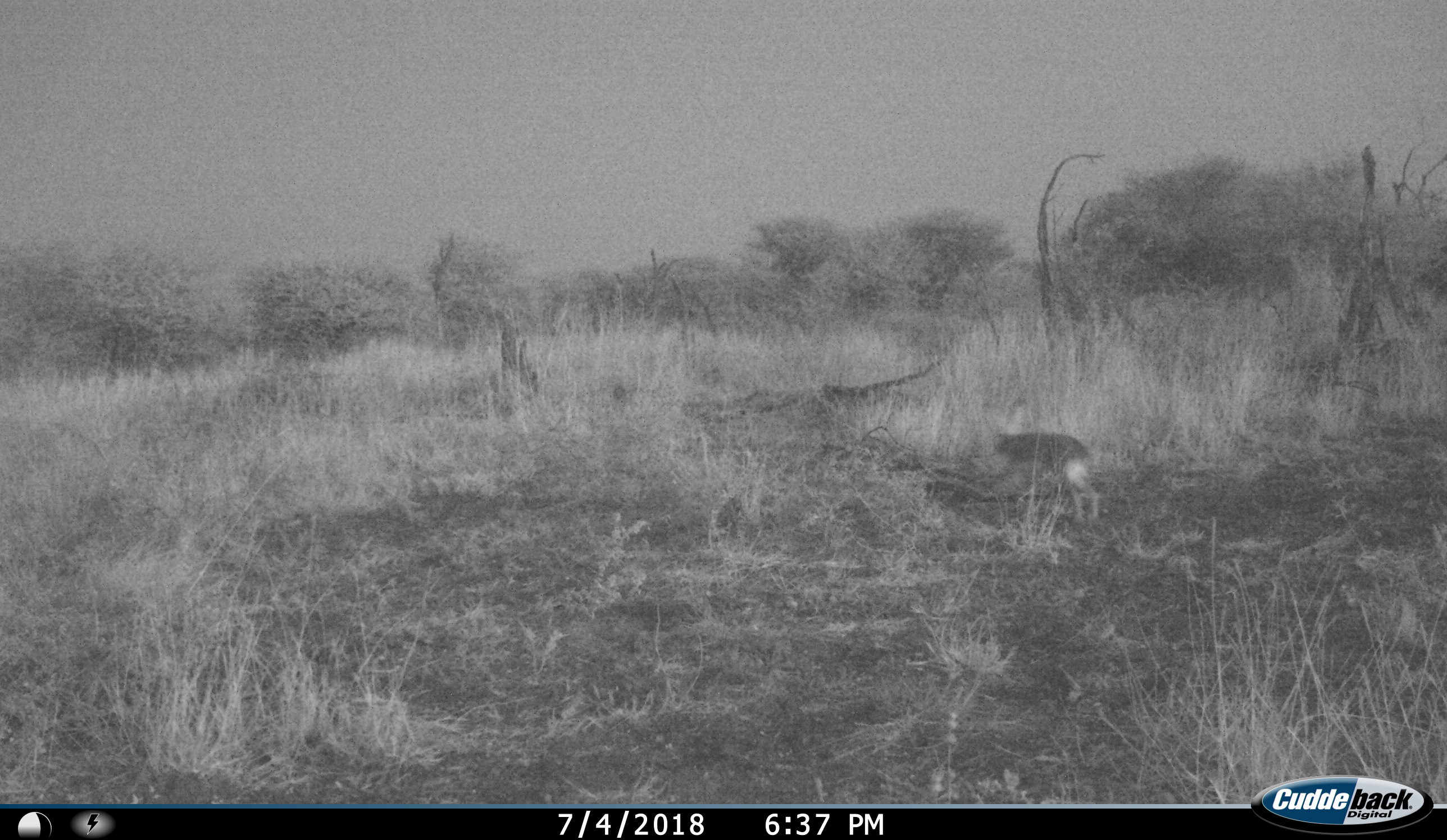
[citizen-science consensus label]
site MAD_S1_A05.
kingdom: Animalia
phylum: Chordata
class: Mammalia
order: Lagomorpha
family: Leporidae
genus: Lepus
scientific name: Lepus capensis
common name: cape hare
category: harecape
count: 1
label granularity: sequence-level